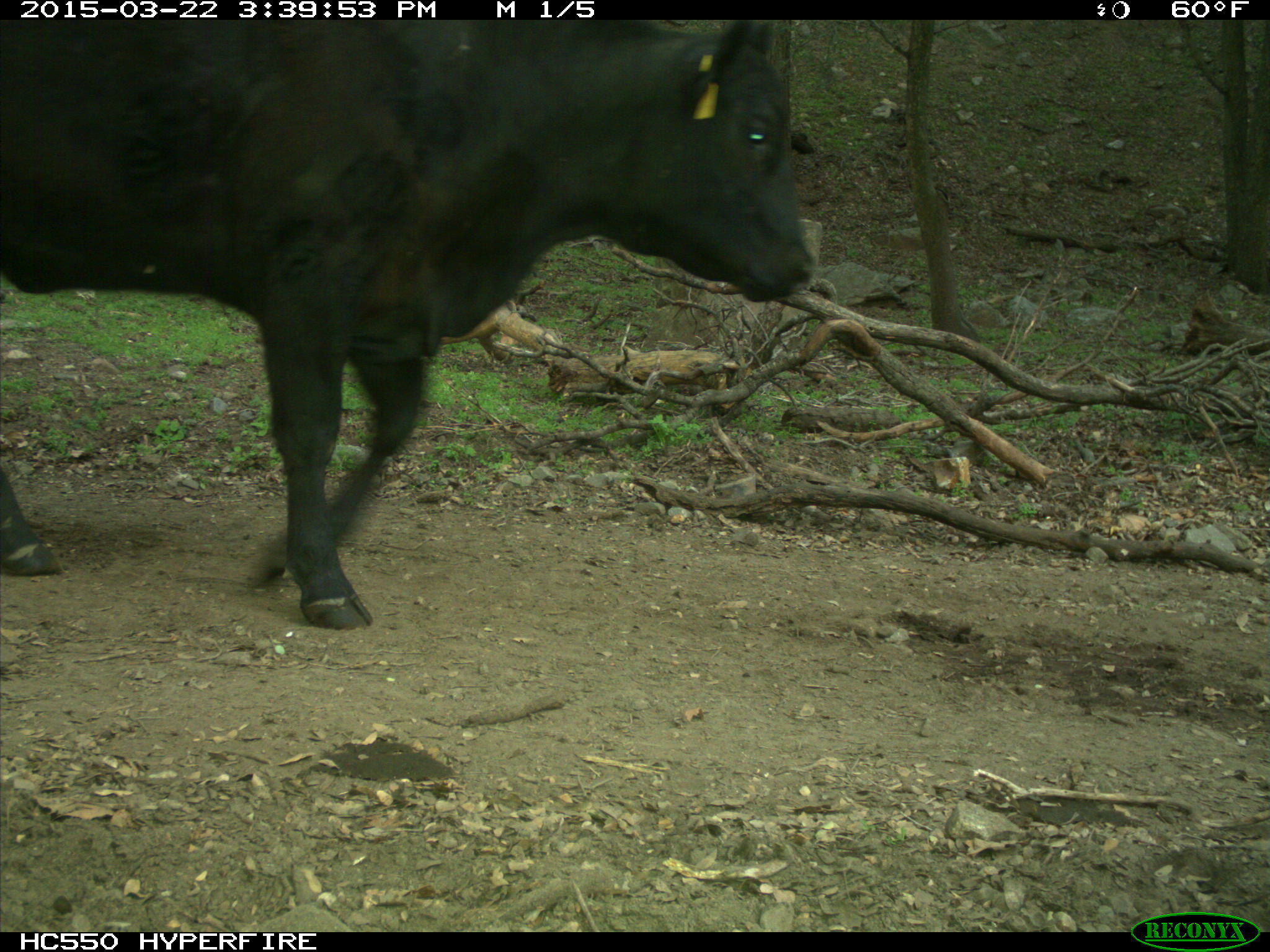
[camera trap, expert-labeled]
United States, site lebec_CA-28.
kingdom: Animalia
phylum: Chordata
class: Mammalia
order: Artiodactyla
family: Bovidae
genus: Bos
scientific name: Bos taurus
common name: domestic cow